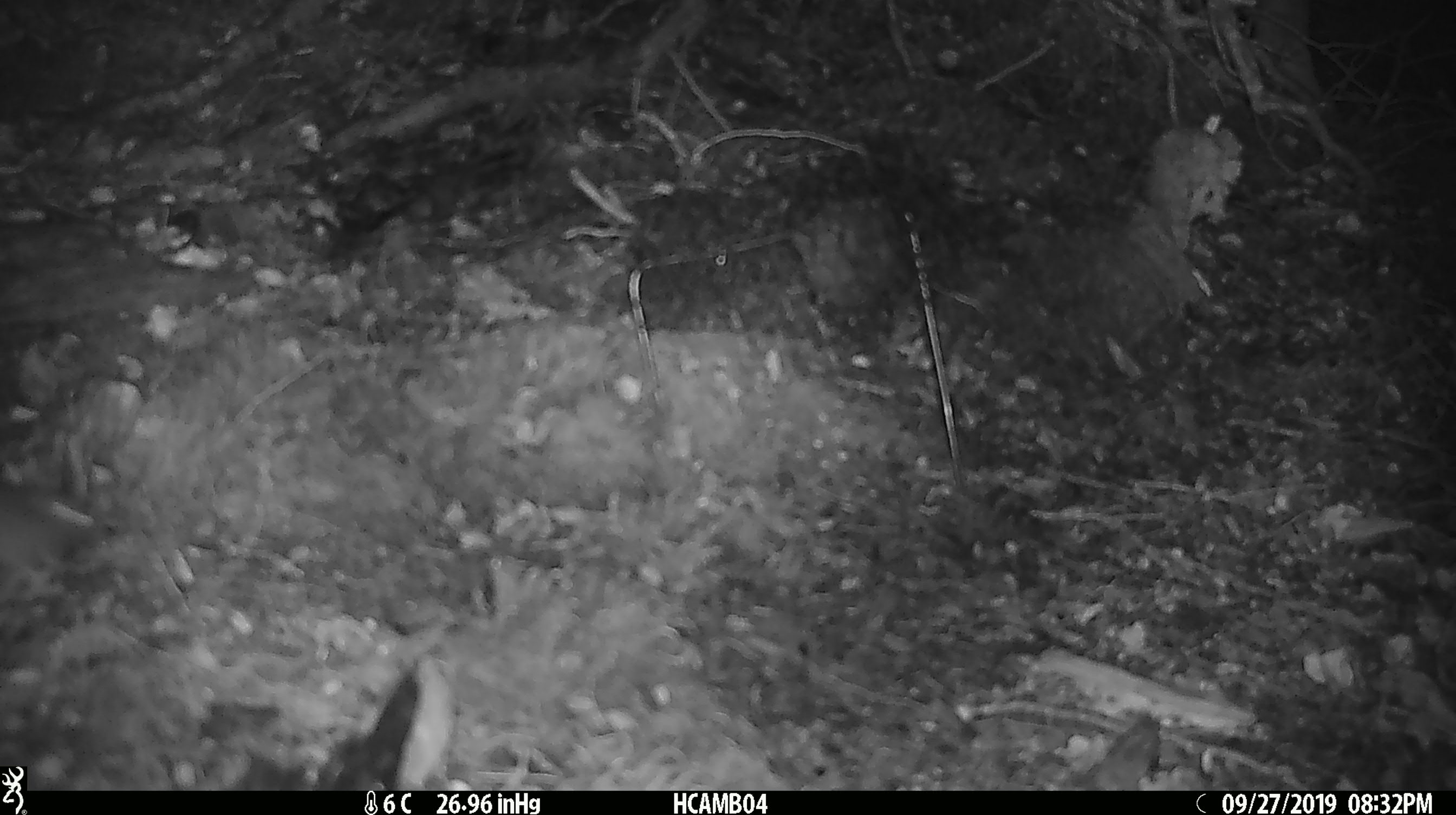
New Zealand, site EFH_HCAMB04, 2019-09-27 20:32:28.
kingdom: Animalia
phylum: Chordata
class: Mammalia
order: Rodentia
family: Muridae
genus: Mus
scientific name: Mus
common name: mouse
Mouse (Mus).